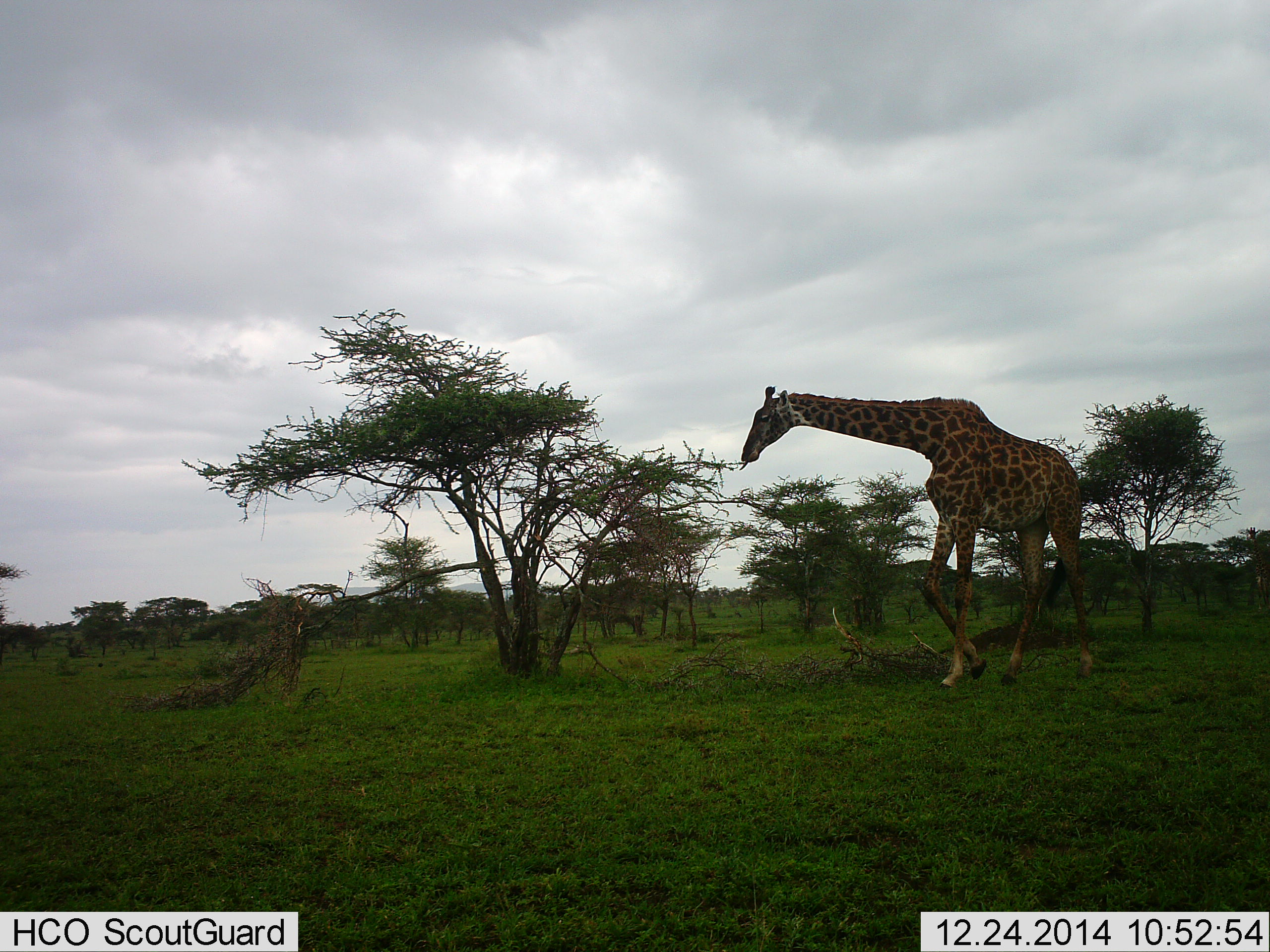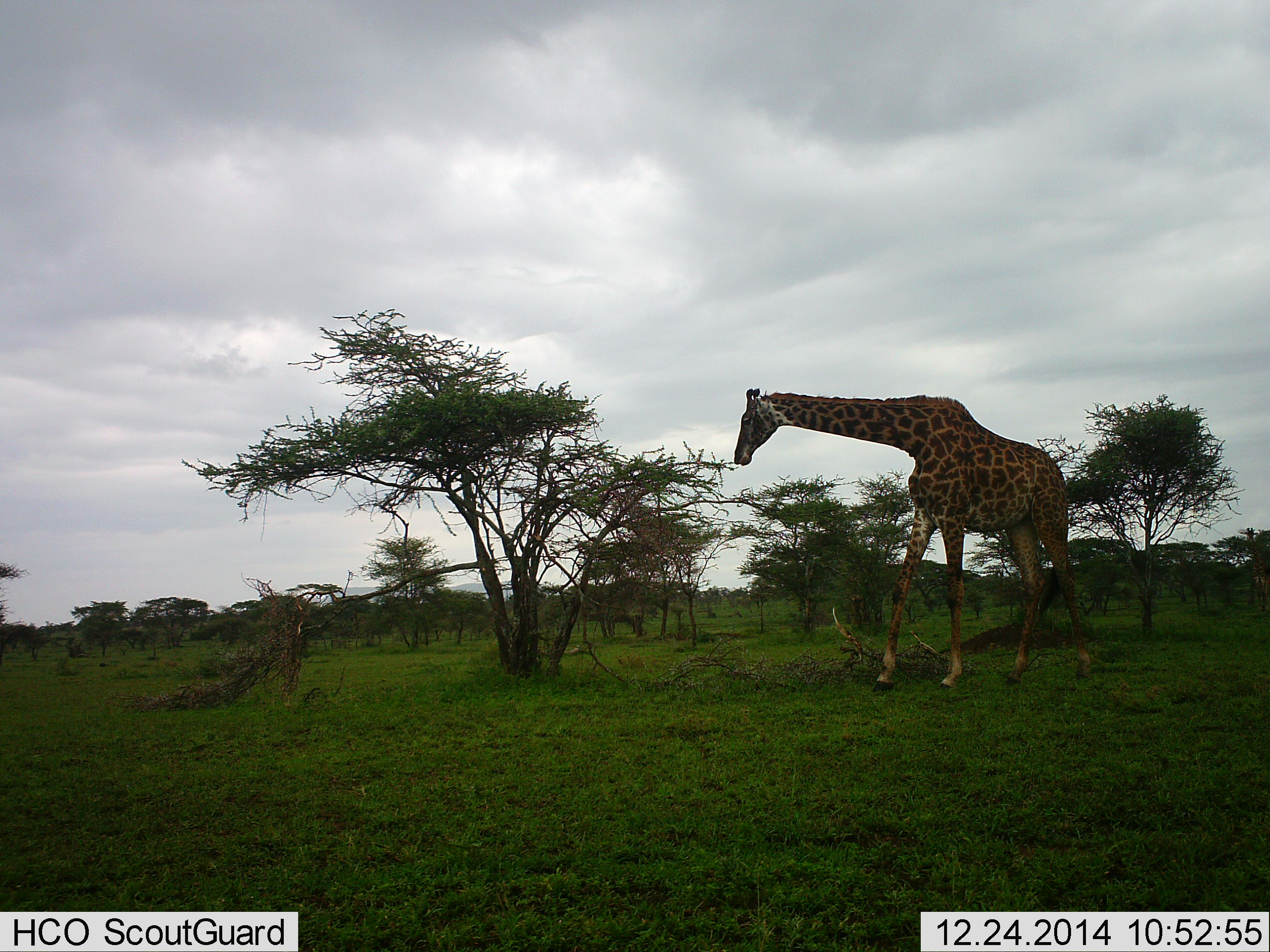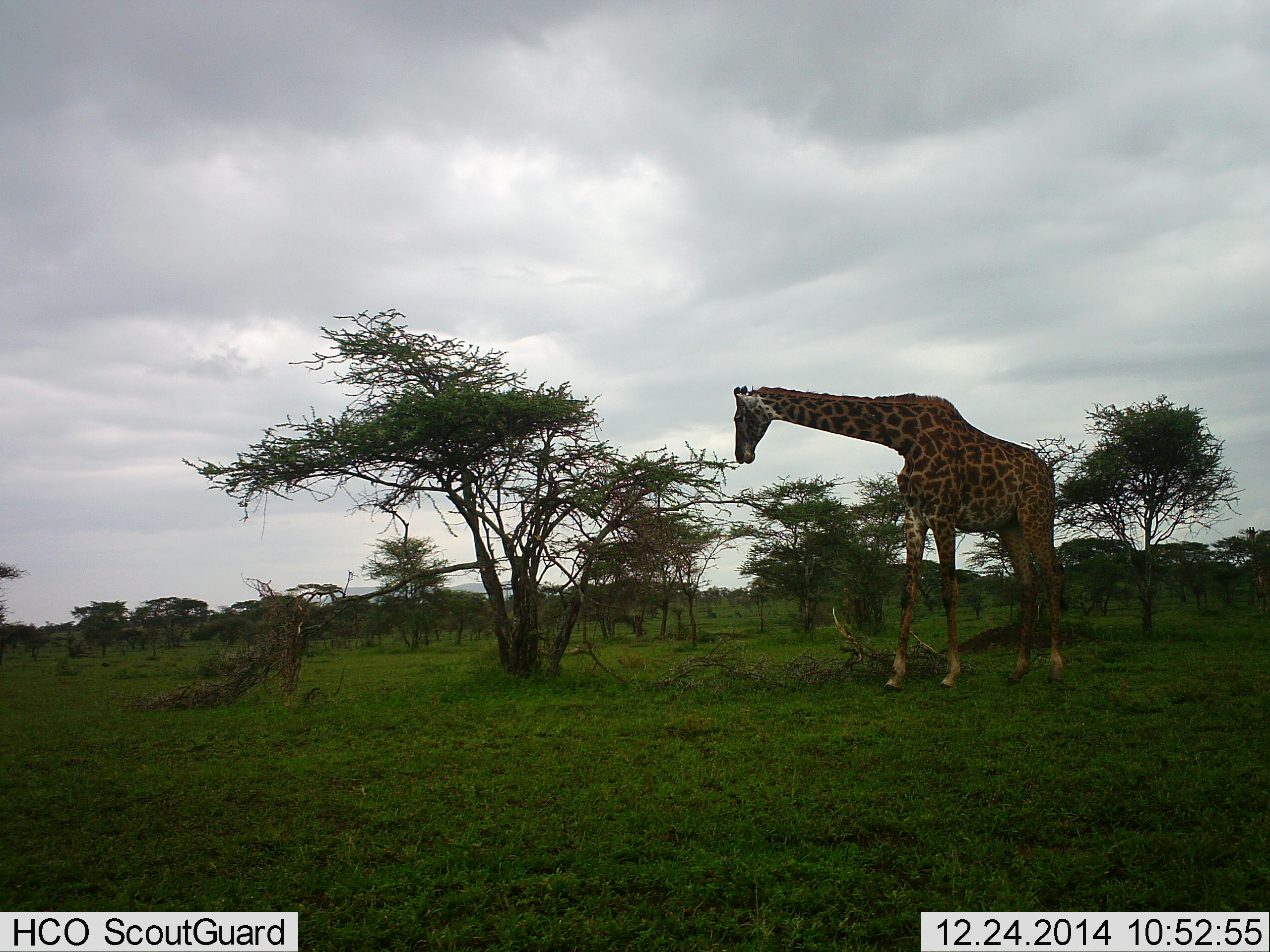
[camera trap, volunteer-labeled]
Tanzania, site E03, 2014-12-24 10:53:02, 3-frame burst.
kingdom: Animalia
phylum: Chordata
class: Mammalia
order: Artiodactyla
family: Giraffidae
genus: Giraffa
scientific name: Giraffa camelopardalis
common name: giraffe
Giraffe (Giraffa camelopardalis), count 1. Behavior (volunteer vote fractions): standing 0%, resting 0%, moving 55%, interacting 0%. Young present (vote fraction): 0%. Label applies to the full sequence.